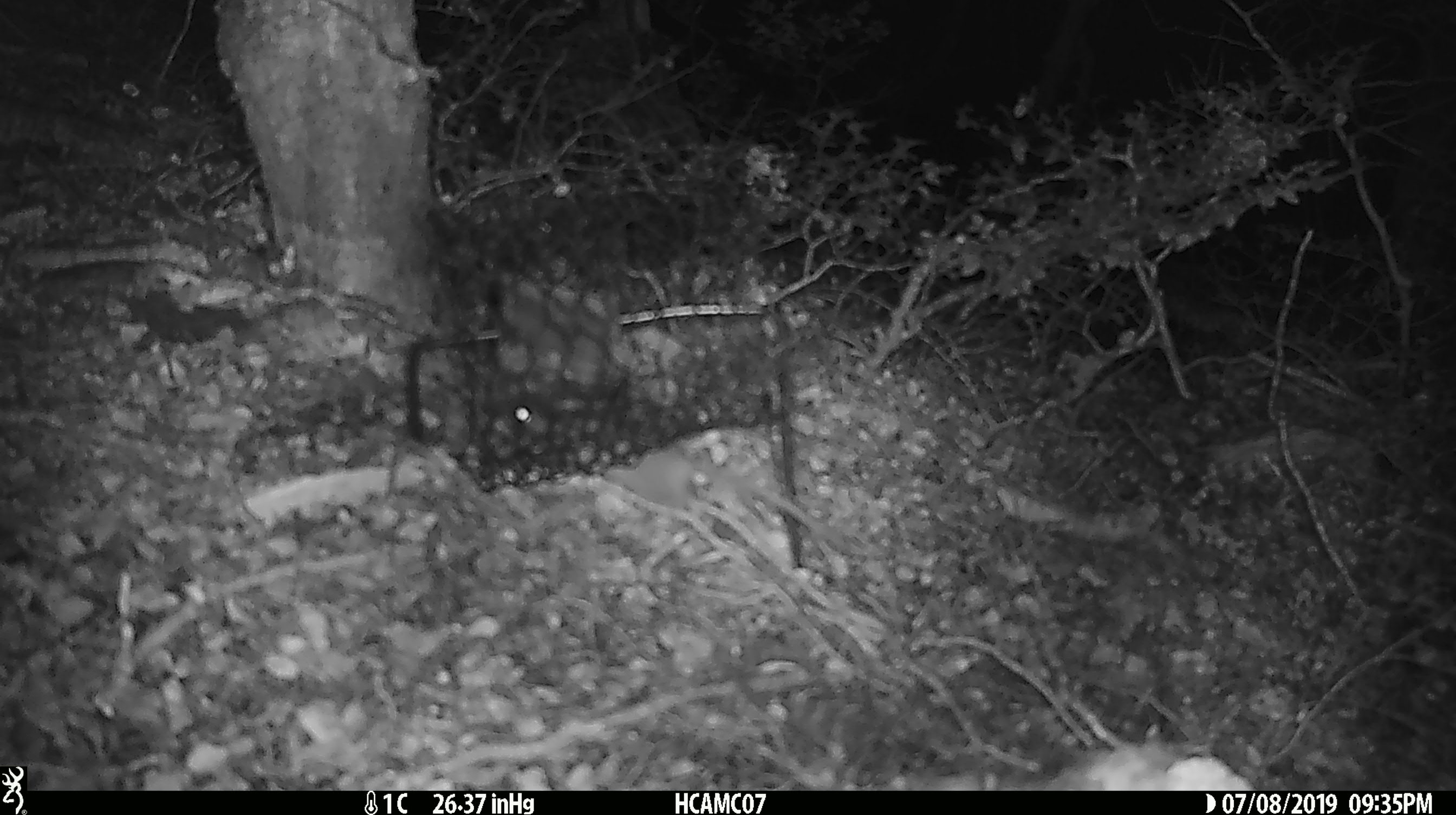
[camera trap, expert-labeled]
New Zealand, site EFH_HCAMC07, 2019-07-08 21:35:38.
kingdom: Animalia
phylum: Chordata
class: Mammalia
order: Rodentia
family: Muridae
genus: Rattus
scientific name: Rattus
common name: rat